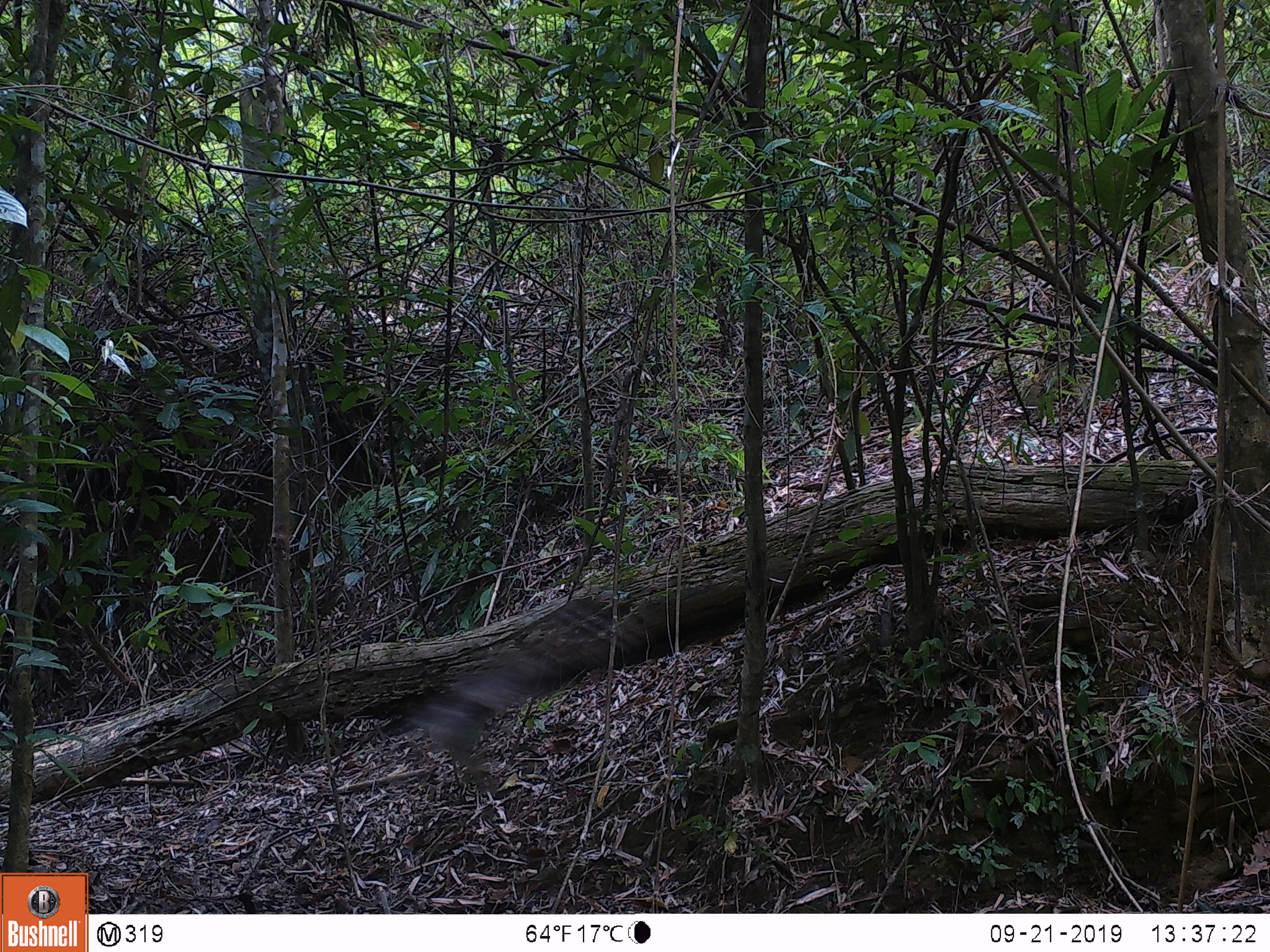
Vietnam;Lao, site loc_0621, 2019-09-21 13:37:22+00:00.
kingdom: Animalia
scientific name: Animalia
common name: animal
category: unidentified animal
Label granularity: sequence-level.